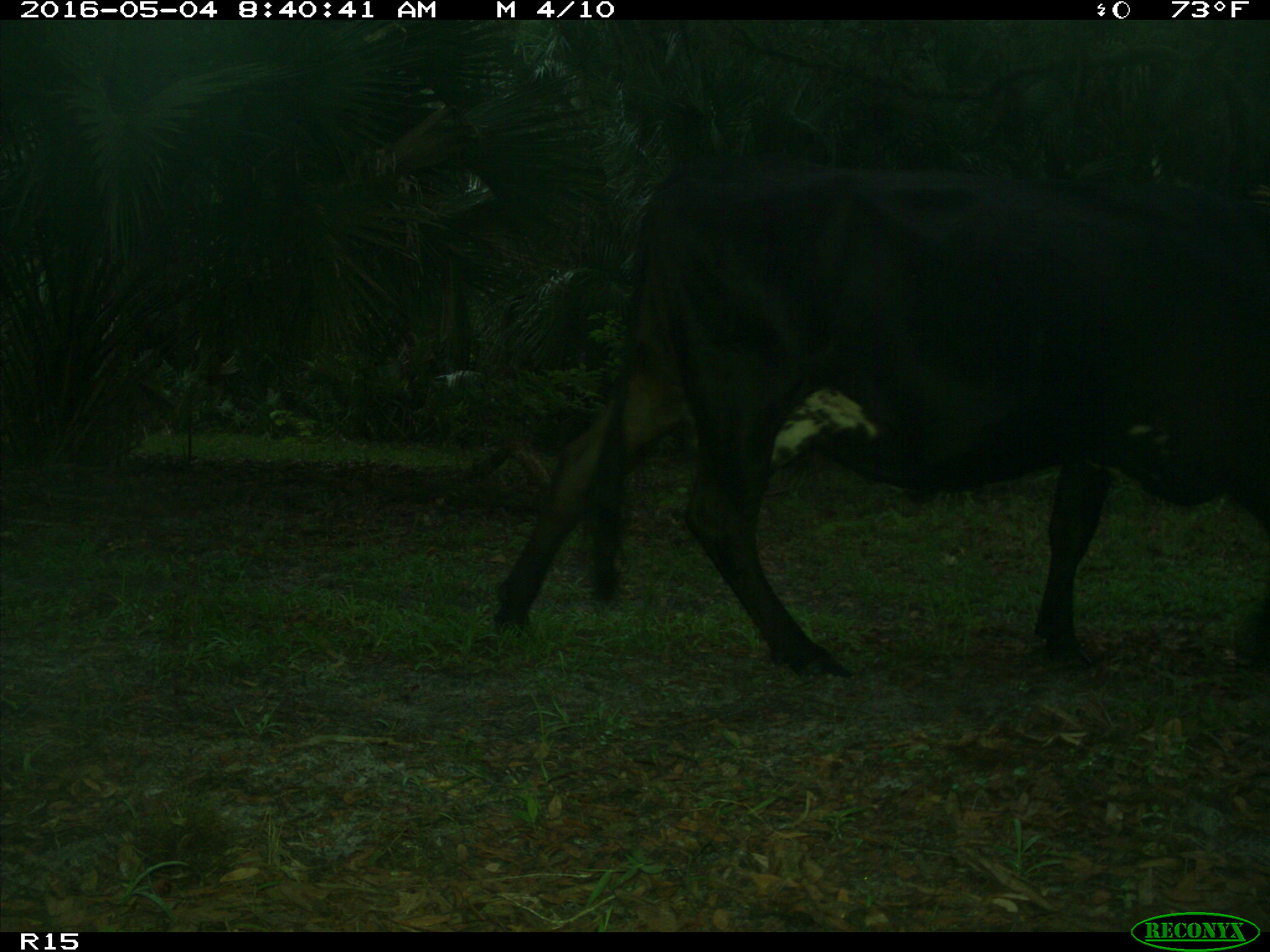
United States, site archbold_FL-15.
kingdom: Animalia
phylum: Chordata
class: Mammalia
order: Artiodactyla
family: Bovidae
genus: Bos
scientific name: Bos taurus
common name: domestic cow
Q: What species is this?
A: Bos taurus (domestic cow).